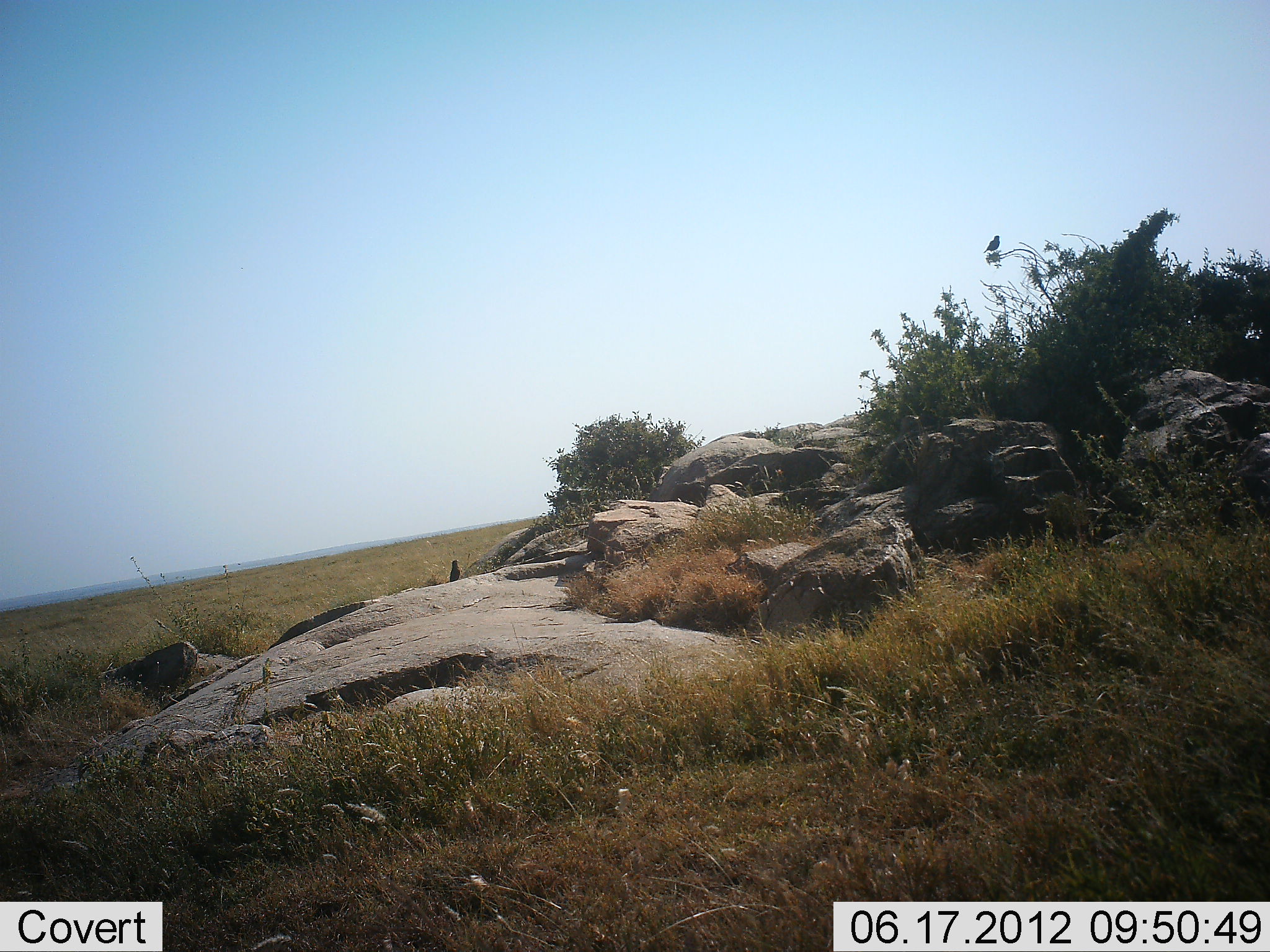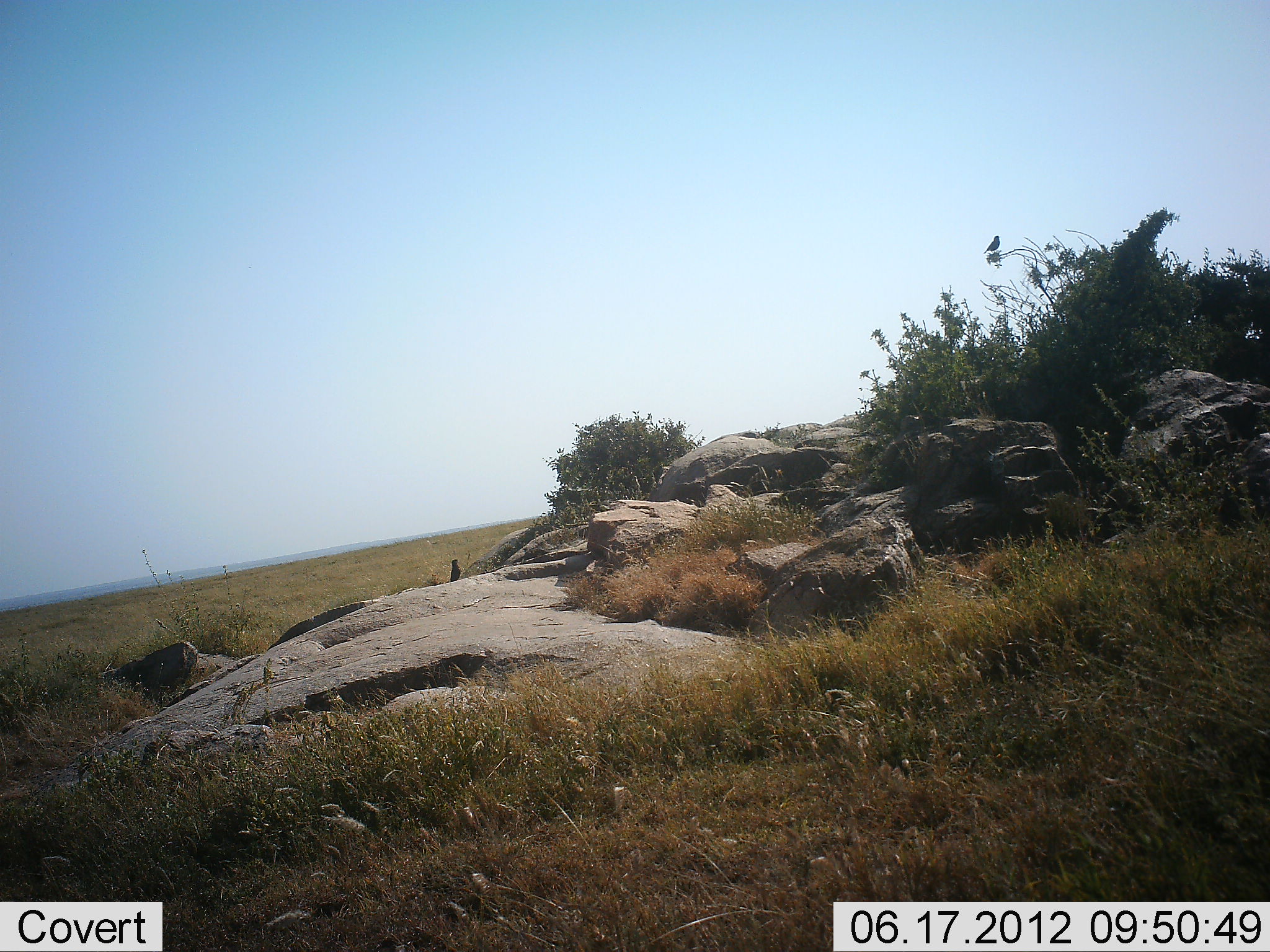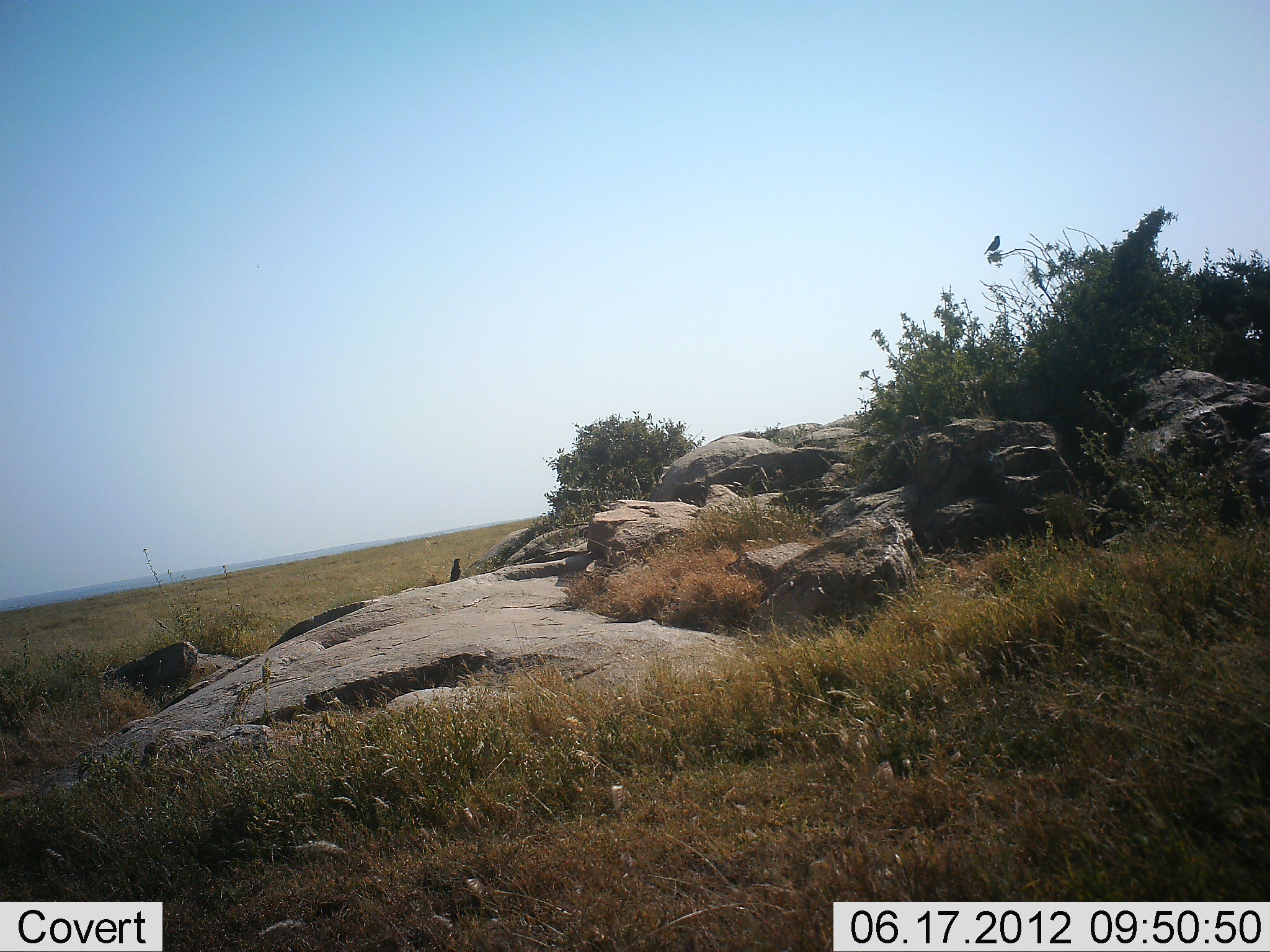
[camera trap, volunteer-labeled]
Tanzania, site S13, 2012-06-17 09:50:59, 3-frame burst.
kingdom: Animalia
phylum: Chordata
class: Aves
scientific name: Aves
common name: bird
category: otherbird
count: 2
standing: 100%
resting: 10%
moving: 0%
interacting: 0%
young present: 0%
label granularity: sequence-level